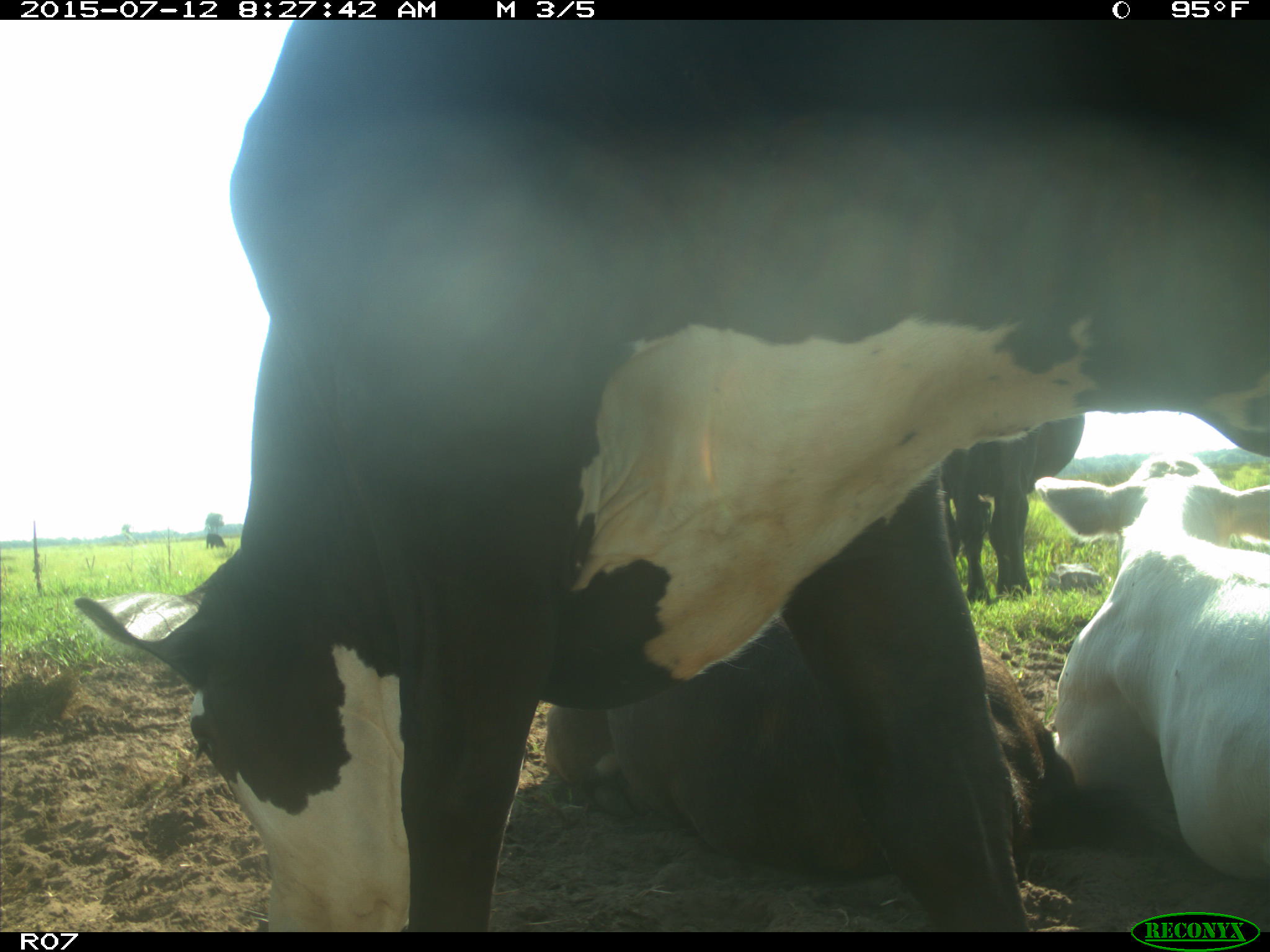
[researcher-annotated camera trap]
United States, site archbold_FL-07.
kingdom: Animalia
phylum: Chordata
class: Mammalia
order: Artiodactyla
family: Bovidae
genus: Bos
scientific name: Bos taurus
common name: domestic cow